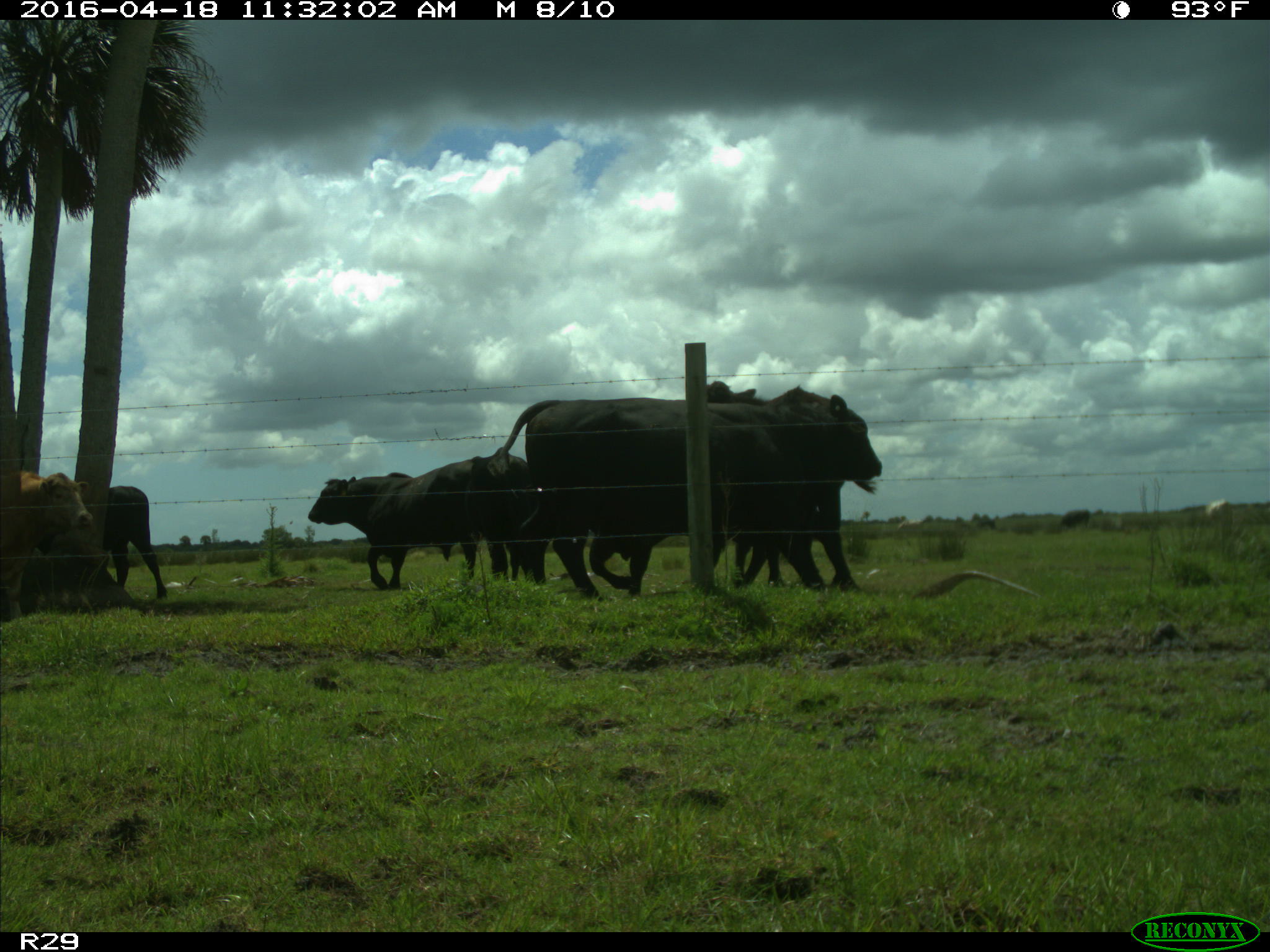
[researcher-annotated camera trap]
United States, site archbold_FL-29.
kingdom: Animalia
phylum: Chordata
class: Mammalia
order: Artiodactyla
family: Bovidae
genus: Bos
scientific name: Bos taurus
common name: domestic cow